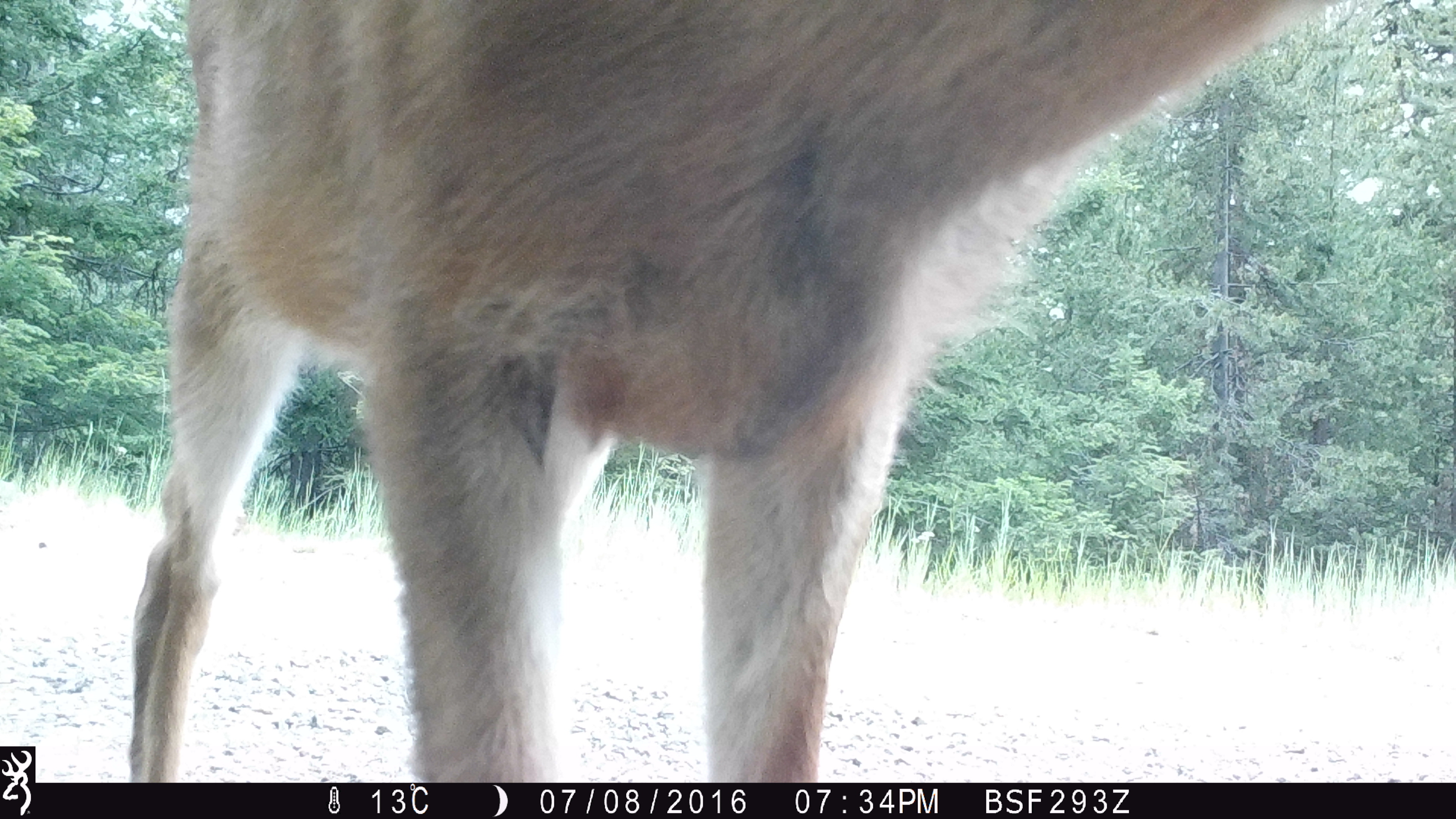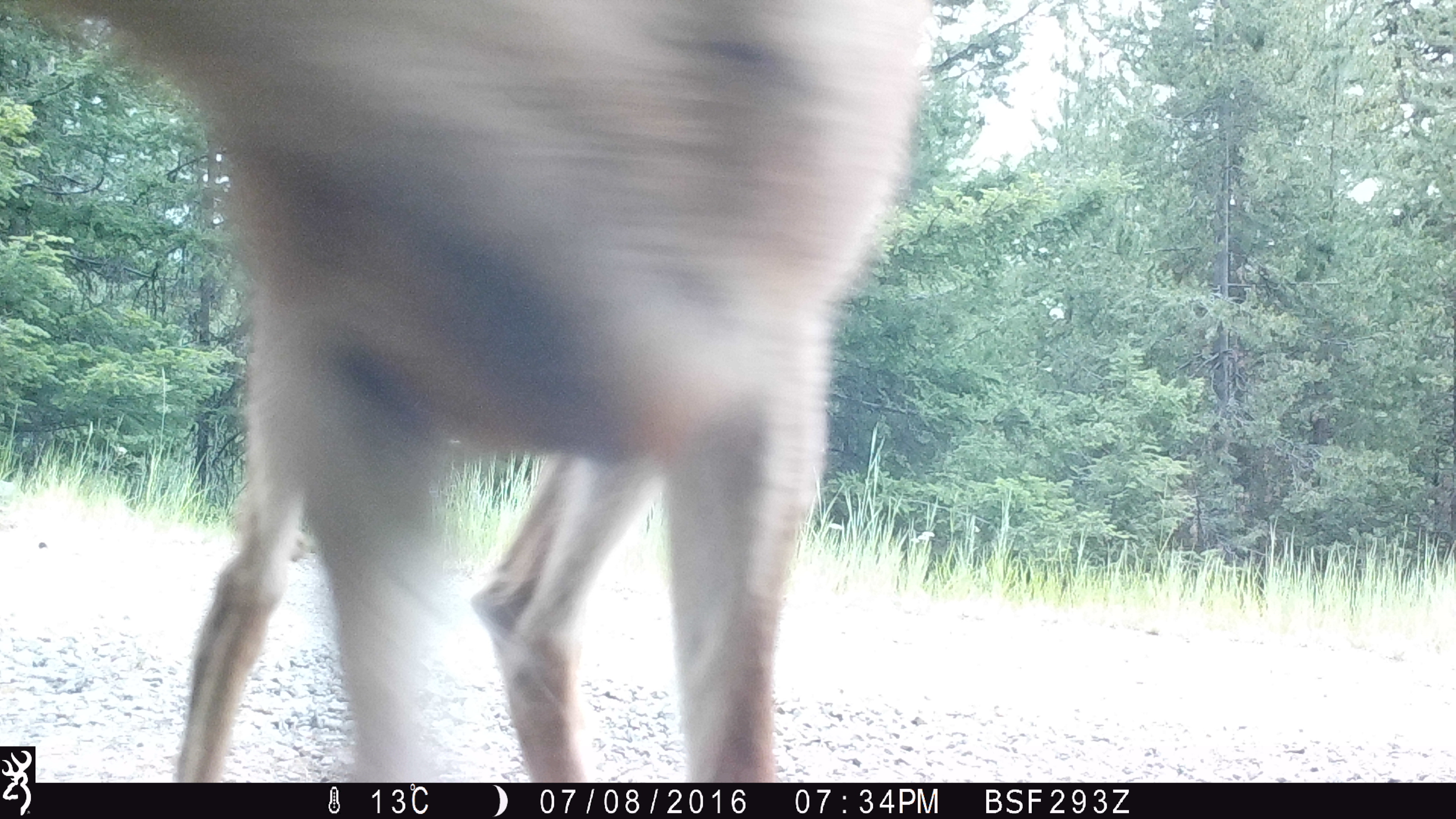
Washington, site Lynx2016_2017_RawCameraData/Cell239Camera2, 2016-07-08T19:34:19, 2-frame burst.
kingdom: Animalia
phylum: Chordata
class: Mammalia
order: Artiodactyla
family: Cervidae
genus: Odocoileus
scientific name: Odocoileus hemionus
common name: mule deer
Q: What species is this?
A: Odocoileus hemionus (mule deer).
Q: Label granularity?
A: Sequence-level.